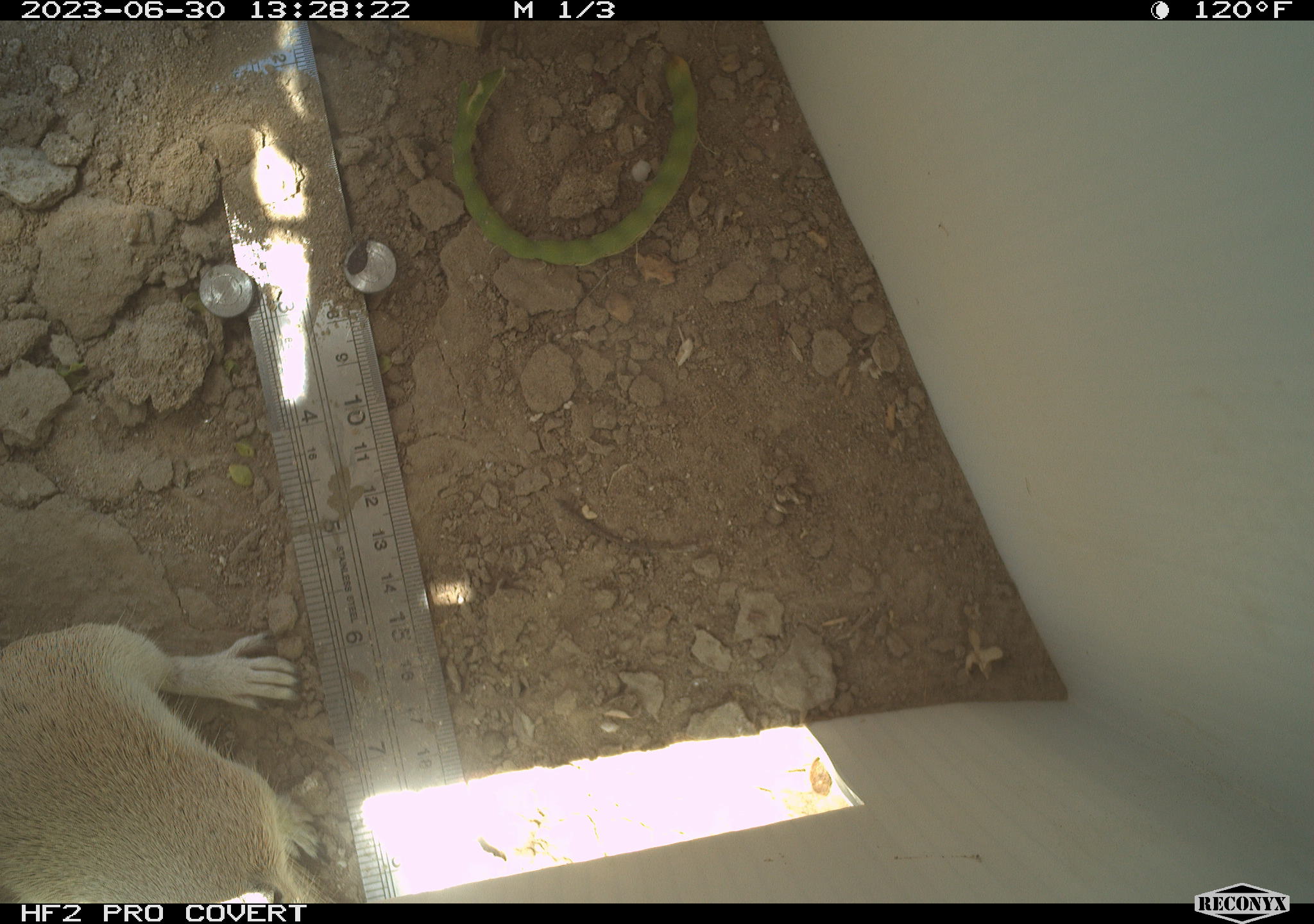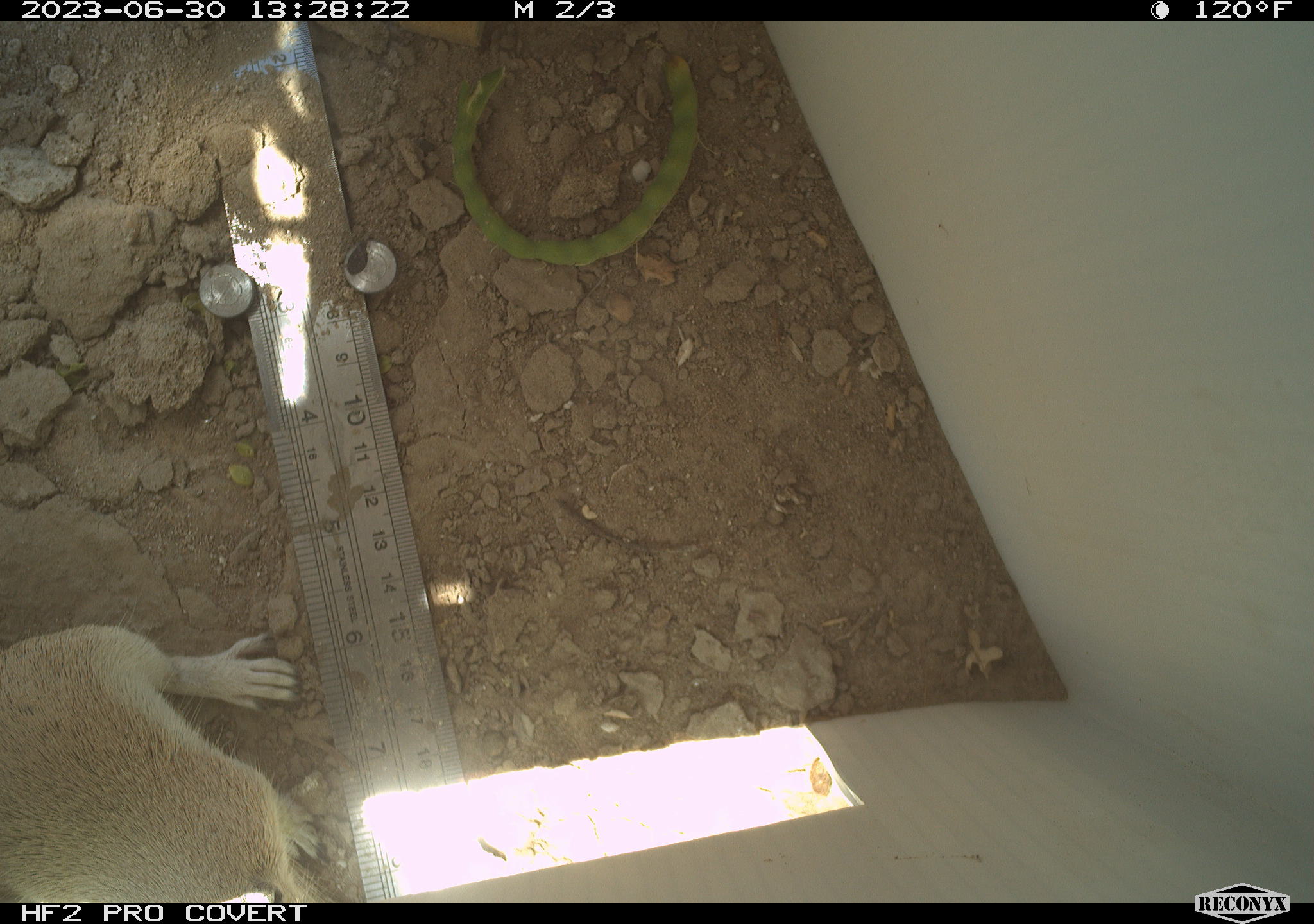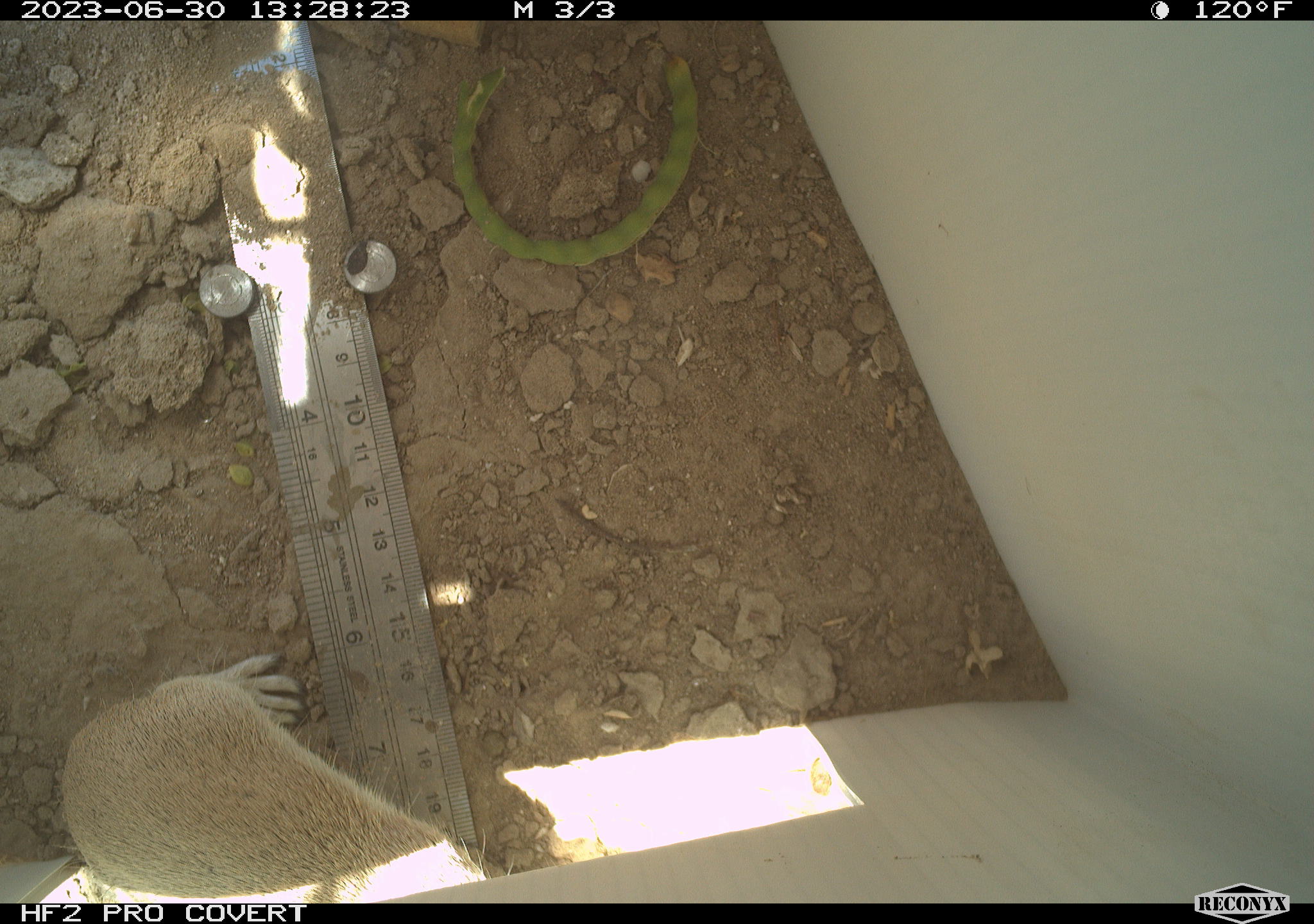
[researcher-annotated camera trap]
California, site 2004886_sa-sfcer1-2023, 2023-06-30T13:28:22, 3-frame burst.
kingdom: Animalia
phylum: Chordata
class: Mammalia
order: Rodentia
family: Sciuridae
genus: Xerospermophilus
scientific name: Xerospermophilus tereticaudus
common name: round-tailed ground squirrel